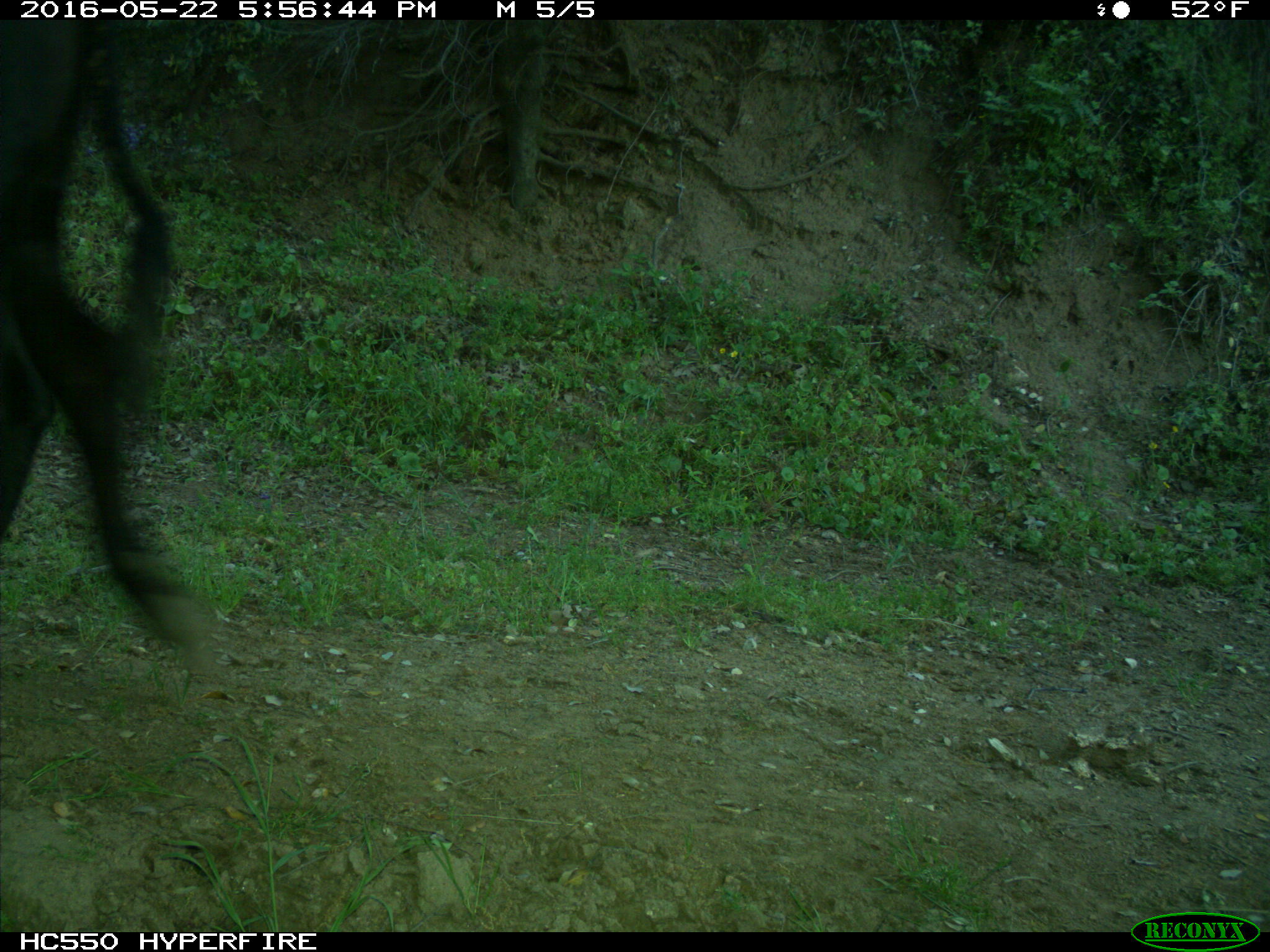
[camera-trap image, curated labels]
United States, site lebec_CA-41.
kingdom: Animalia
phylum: Chordata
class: Mammalia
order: Artiodactyla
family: Bovidae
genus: Bos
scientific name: Bos taurus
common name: domestic cow